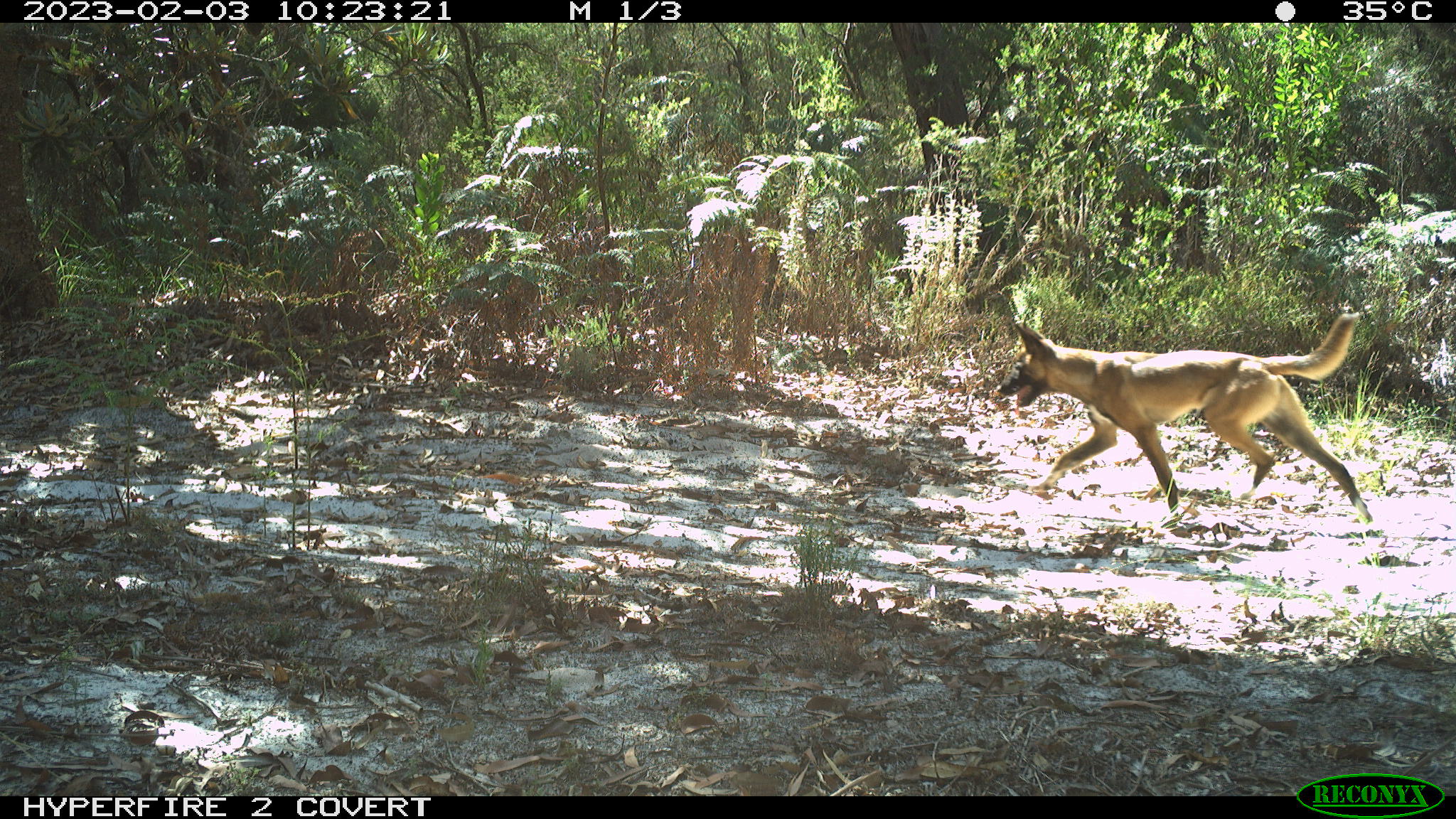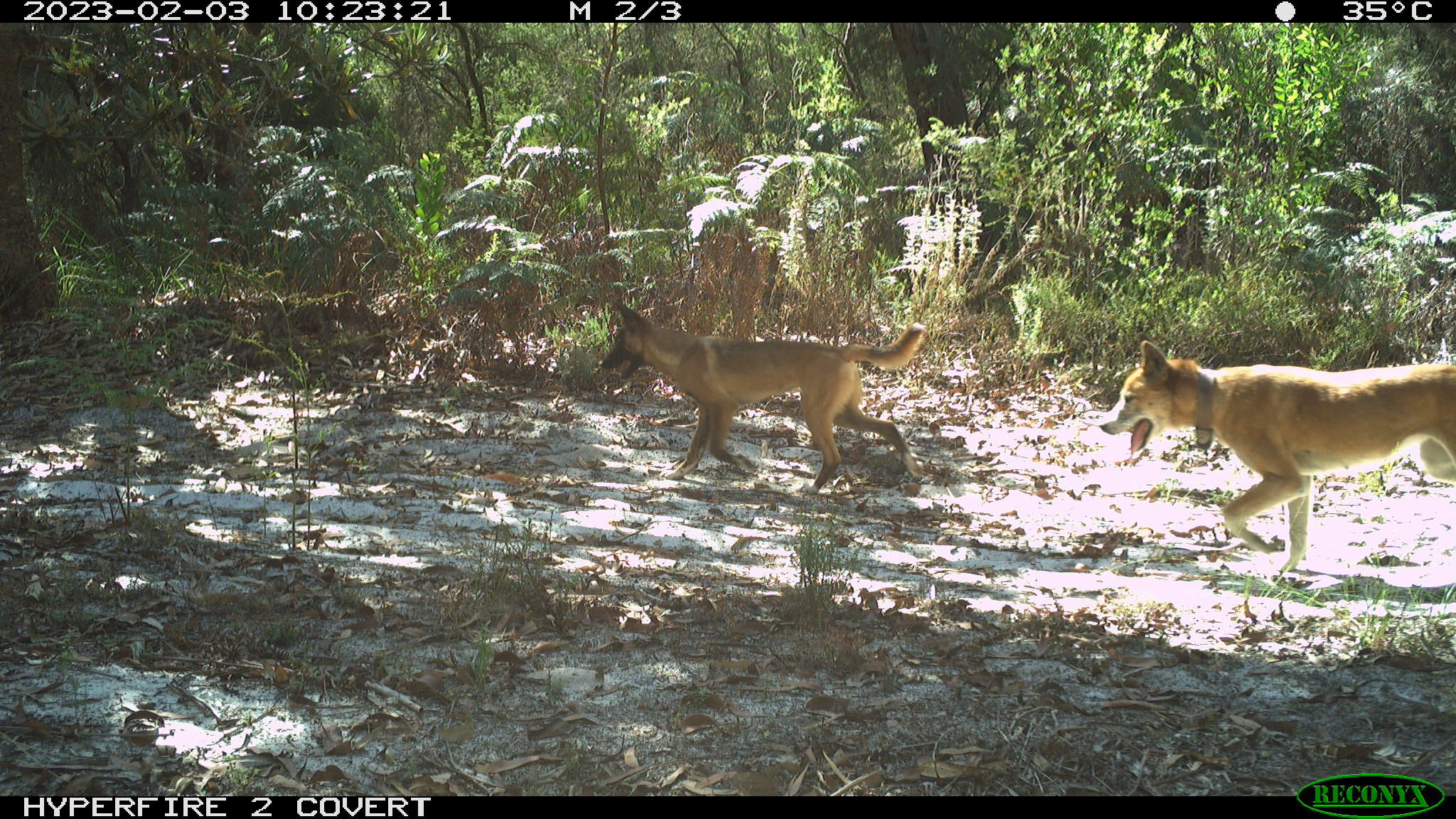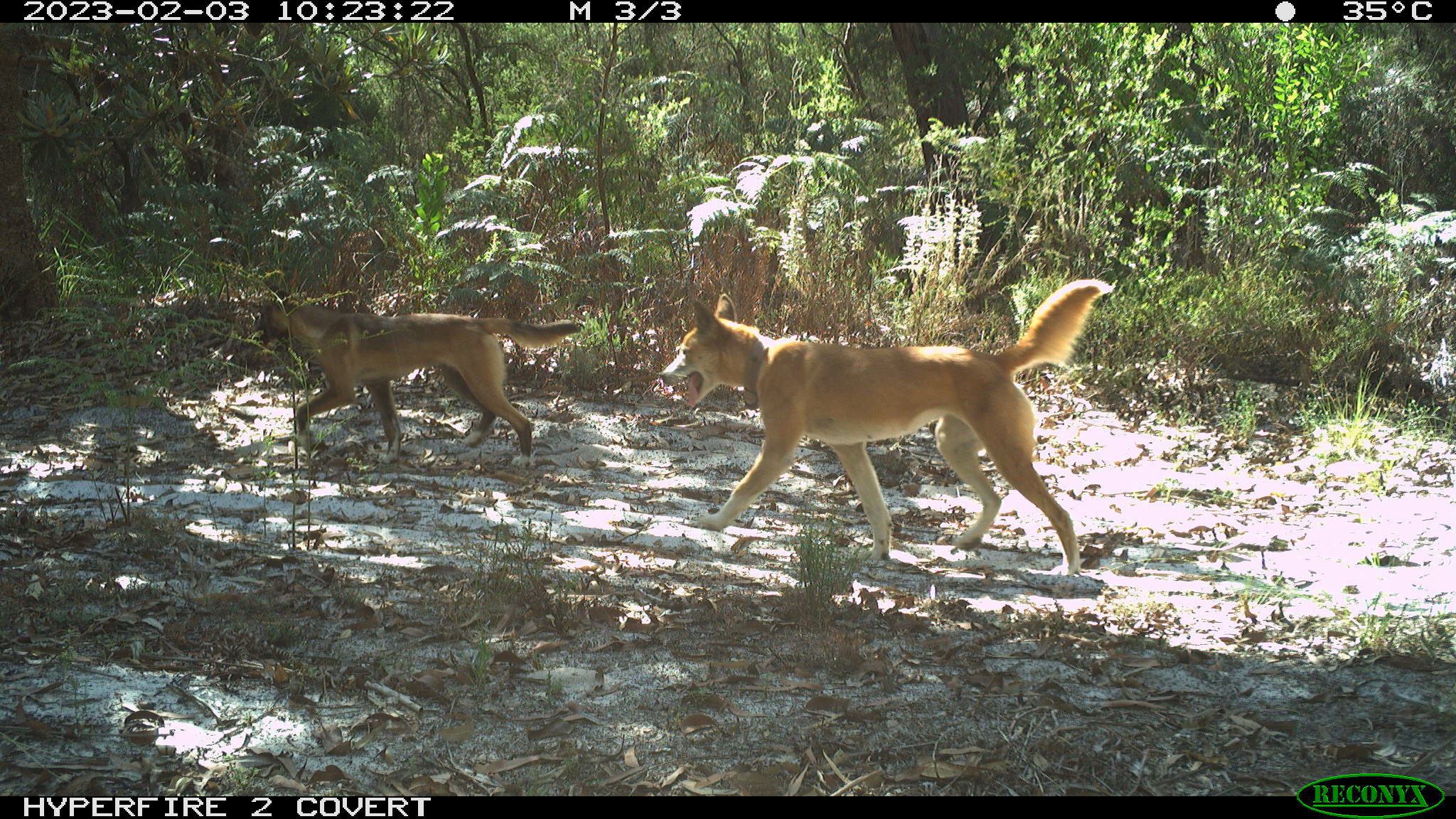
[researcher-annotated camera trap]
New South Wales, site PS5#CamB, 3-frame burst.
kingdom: Animalia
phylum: Chordata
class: Mammalia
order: Carnivora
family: Canidae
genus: Canis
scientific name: Canis familiaris dingo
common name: dingo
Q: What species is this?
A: Dingo (Canis familiaris dingo).